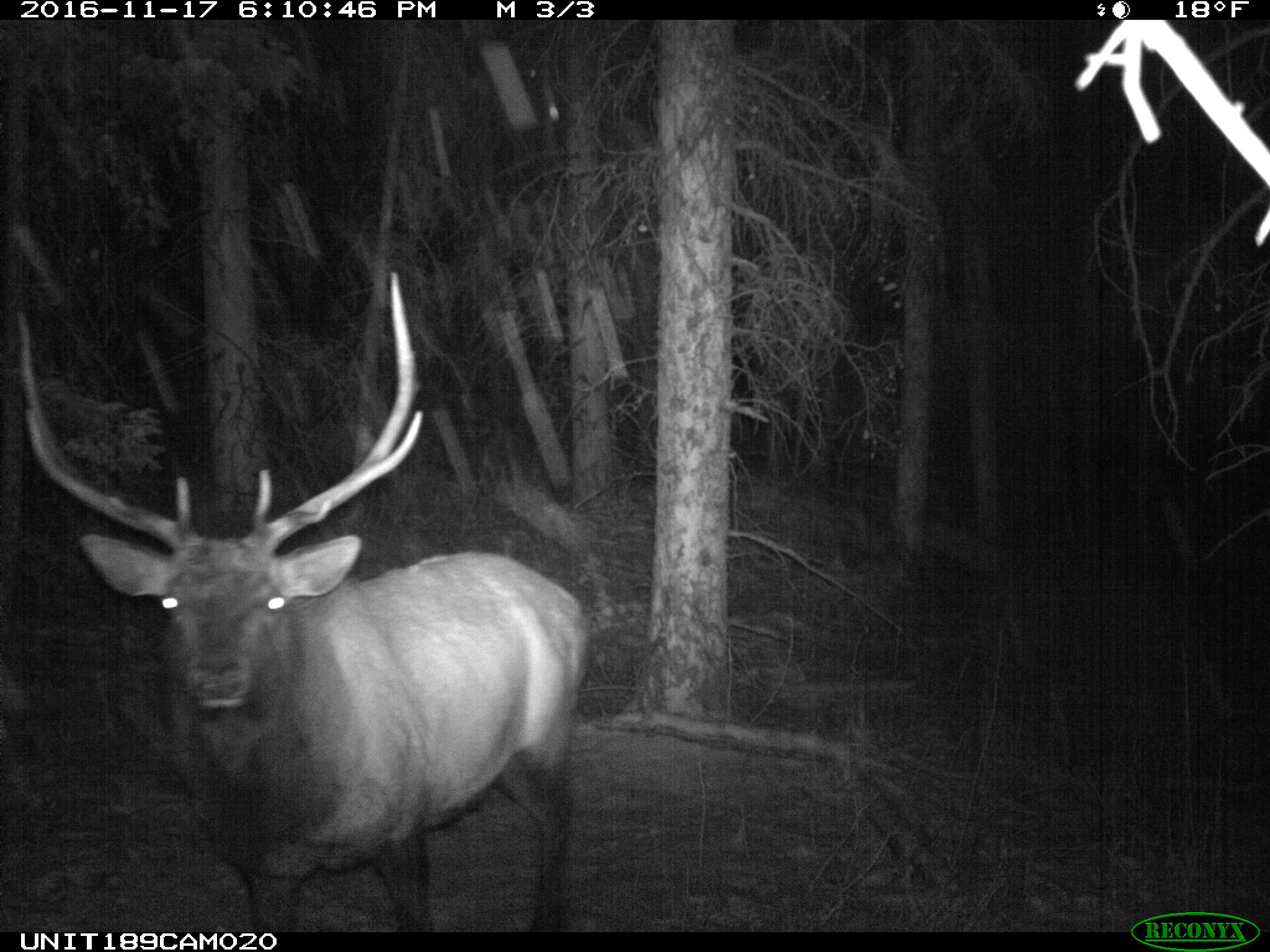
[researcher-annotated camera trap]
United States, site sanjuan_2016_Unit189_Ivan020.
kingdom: Animalia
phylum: Chordata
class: Mammalia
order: Artiodactyla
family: Cervidae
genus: Cervus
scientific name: Cervus elaphus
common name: red deer